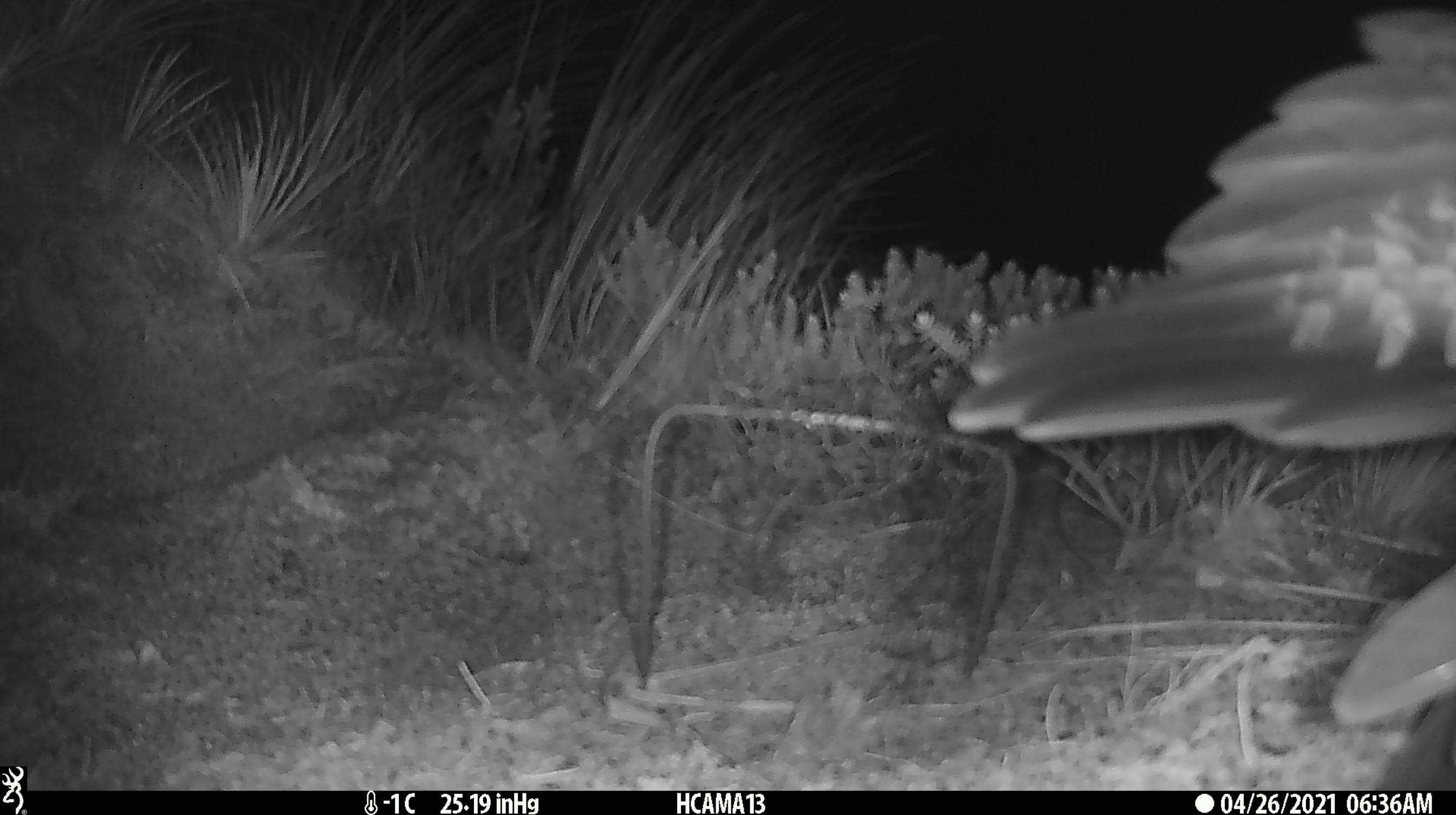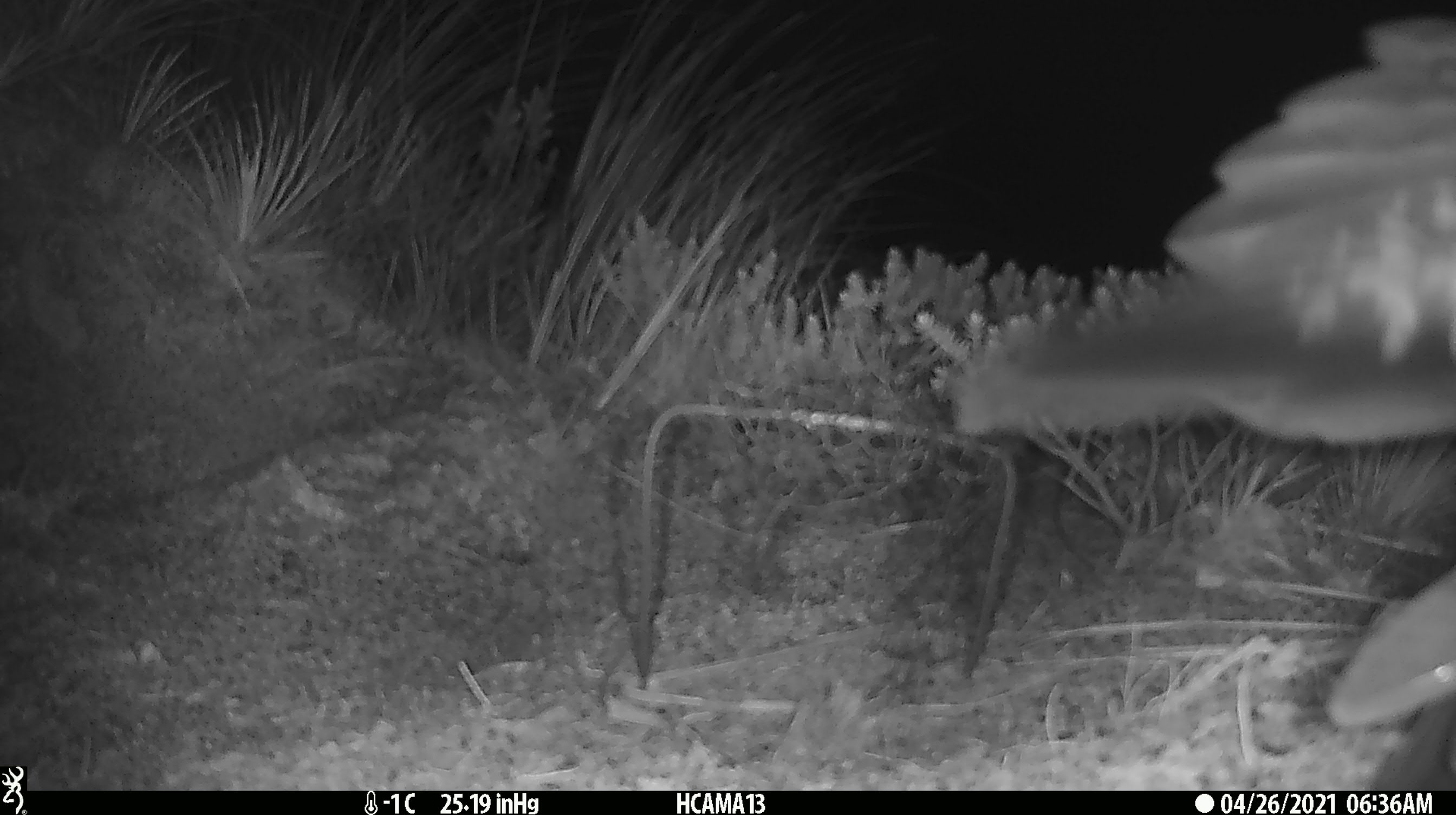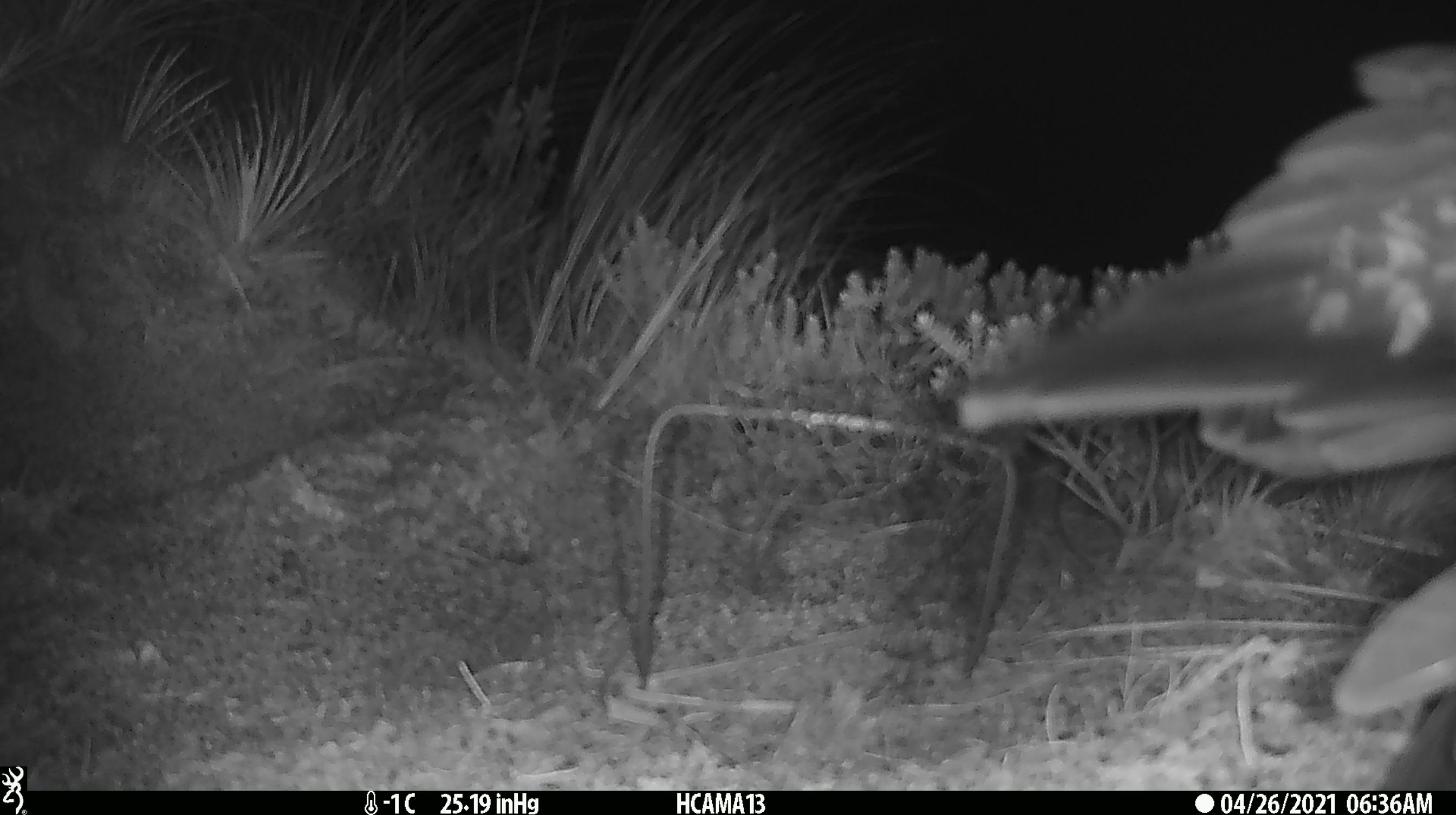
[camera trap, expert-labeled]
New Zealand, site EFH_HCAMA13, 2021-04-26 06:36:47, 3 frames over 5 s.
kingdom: Animalia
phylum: Chordata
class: Aves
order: Psittaciformes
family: Strigopidae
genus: Nestor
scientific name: Nestor notabilis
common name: kea